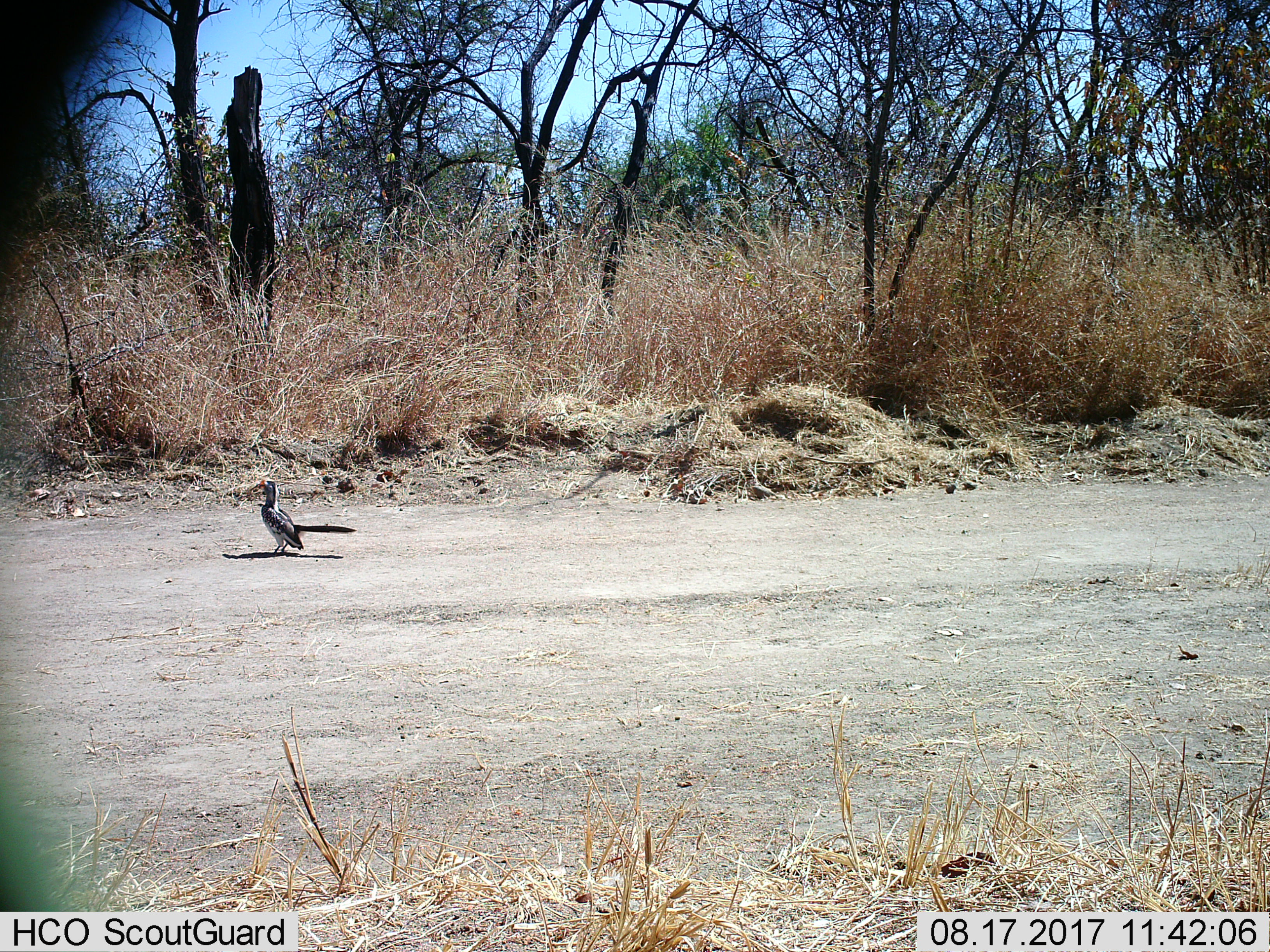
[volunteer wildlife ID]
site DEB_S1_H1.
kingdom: Animalia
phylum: Chordata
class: Aves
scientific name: Aves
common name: bird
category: birdother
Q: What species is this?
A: Birdother (bird) (Aves).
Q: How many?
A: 1.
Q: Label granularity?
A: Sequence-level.